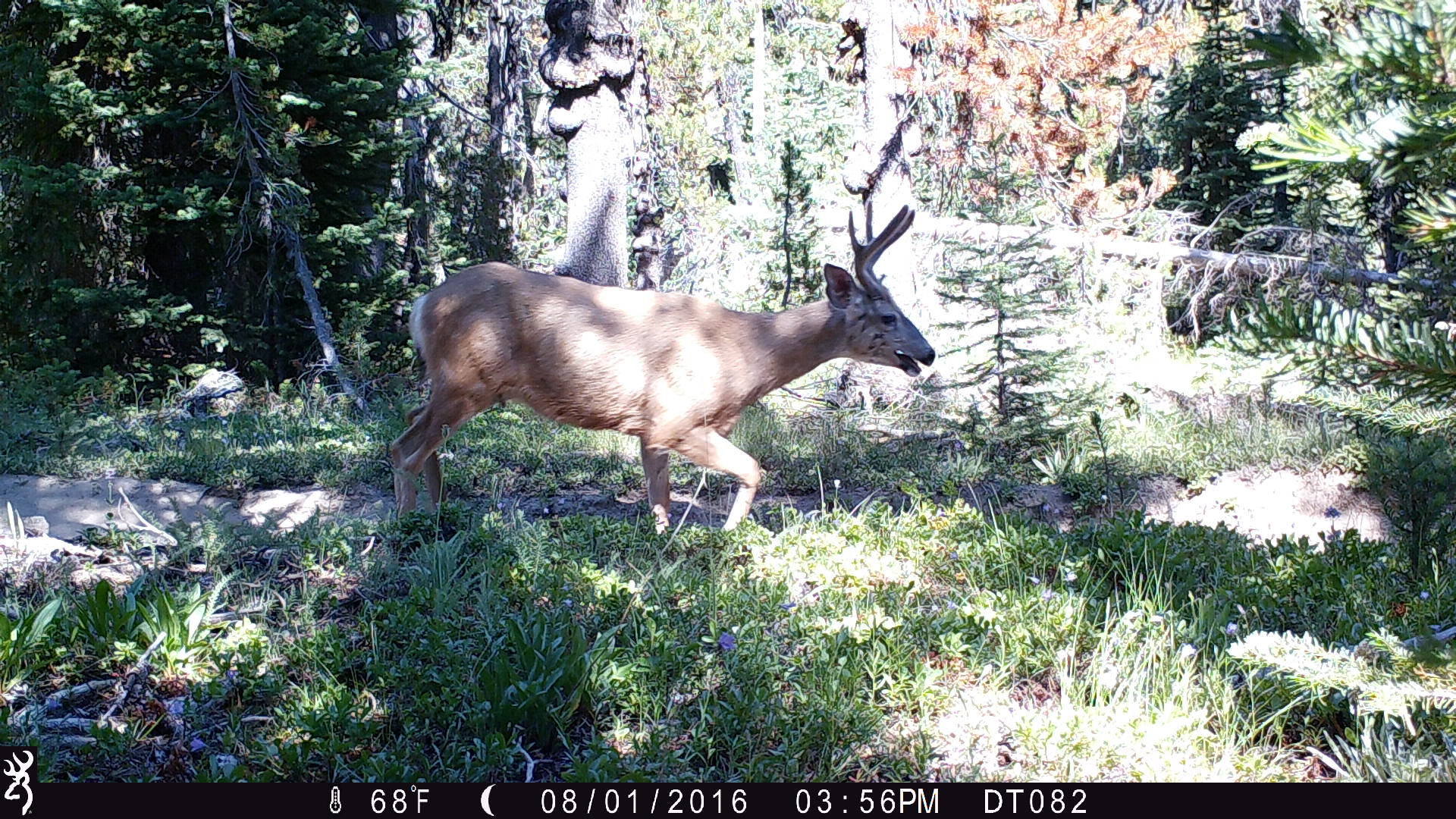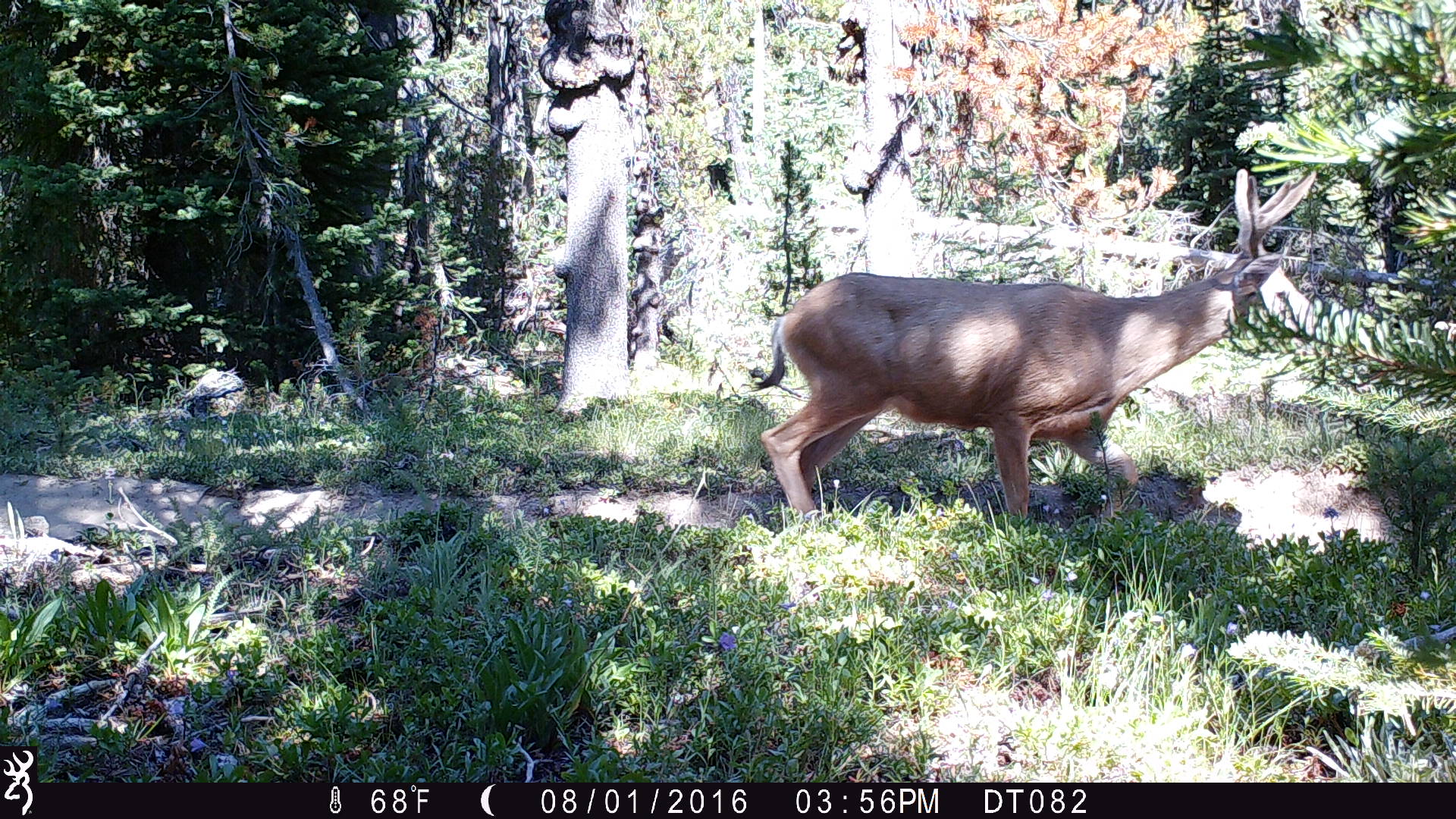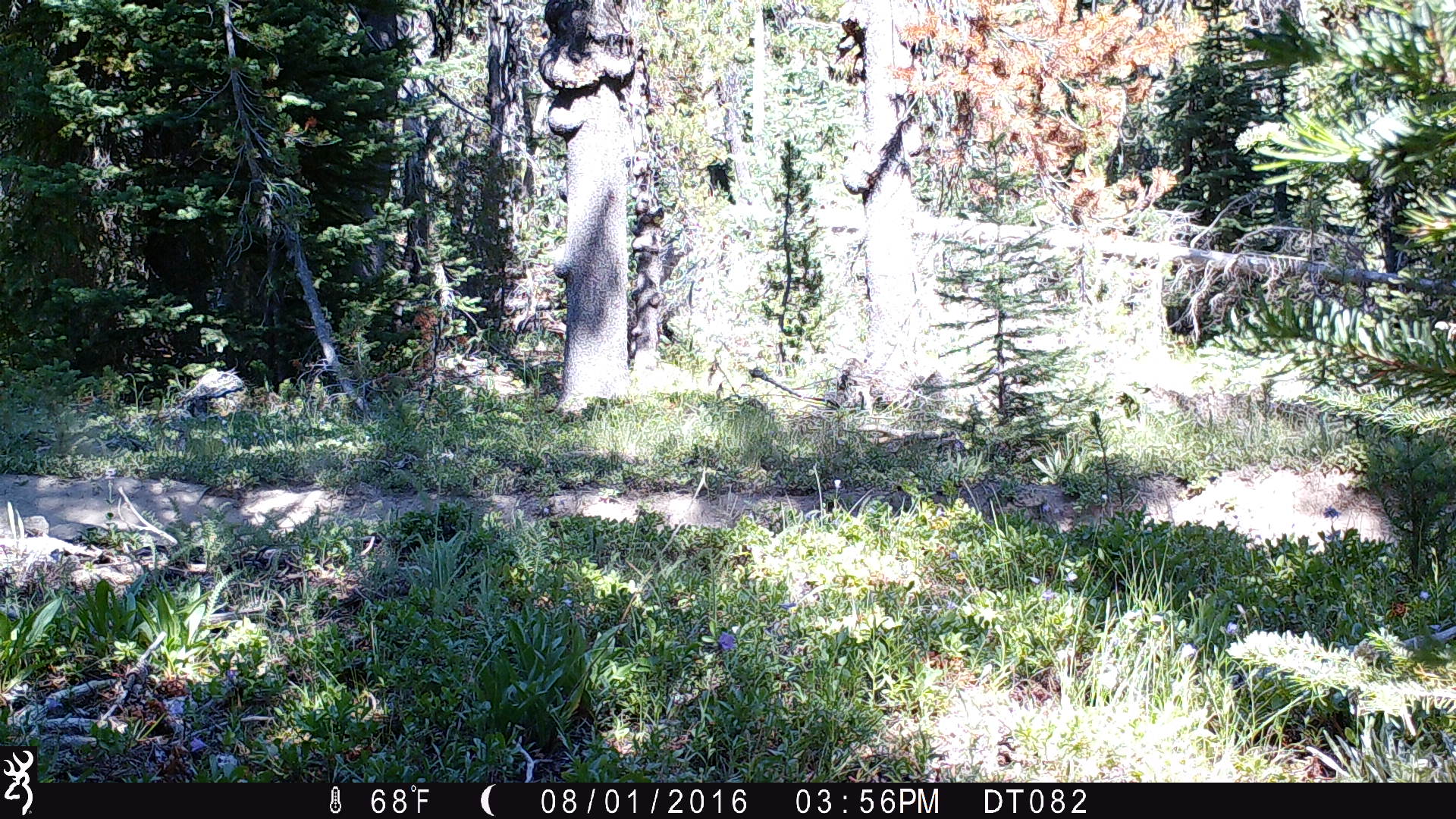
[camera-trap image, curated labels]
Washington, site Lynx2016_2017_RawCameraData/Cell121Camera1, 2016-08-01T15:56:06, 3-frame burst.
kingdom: Animalia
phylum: Chordata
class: Mammalia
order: Artiodactyla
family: Cervidae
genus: Odocoileus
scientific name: Odocoileus hemionus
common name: mule deer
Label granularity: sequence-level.